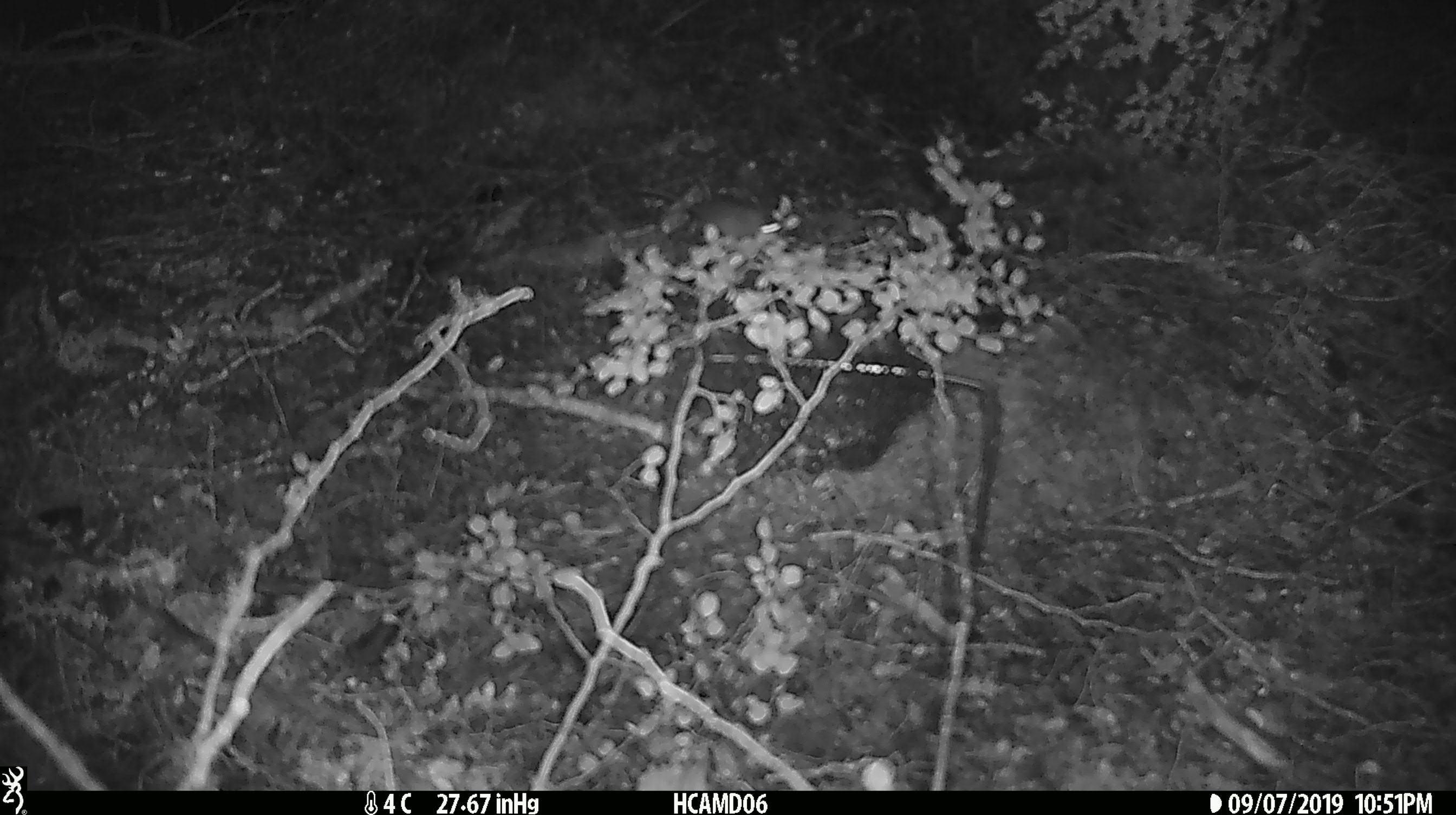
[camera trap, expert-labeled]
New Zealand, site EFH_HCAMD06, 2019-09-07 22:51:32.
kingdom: Animalia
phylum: Chordata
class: Mammalia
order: Rodentia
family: Muridae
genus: Mus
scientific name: Mus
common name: mouse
Mouse (Mus).